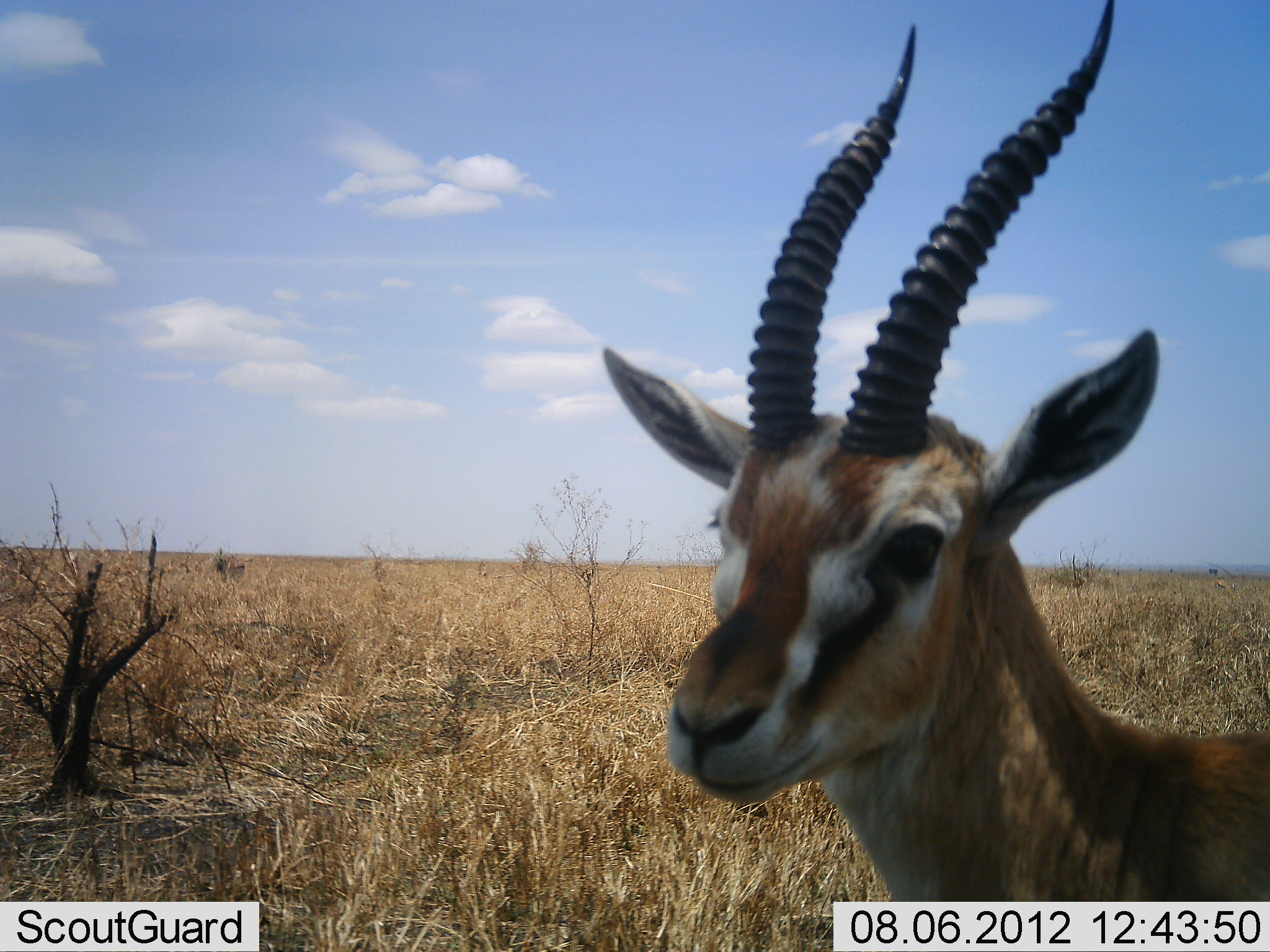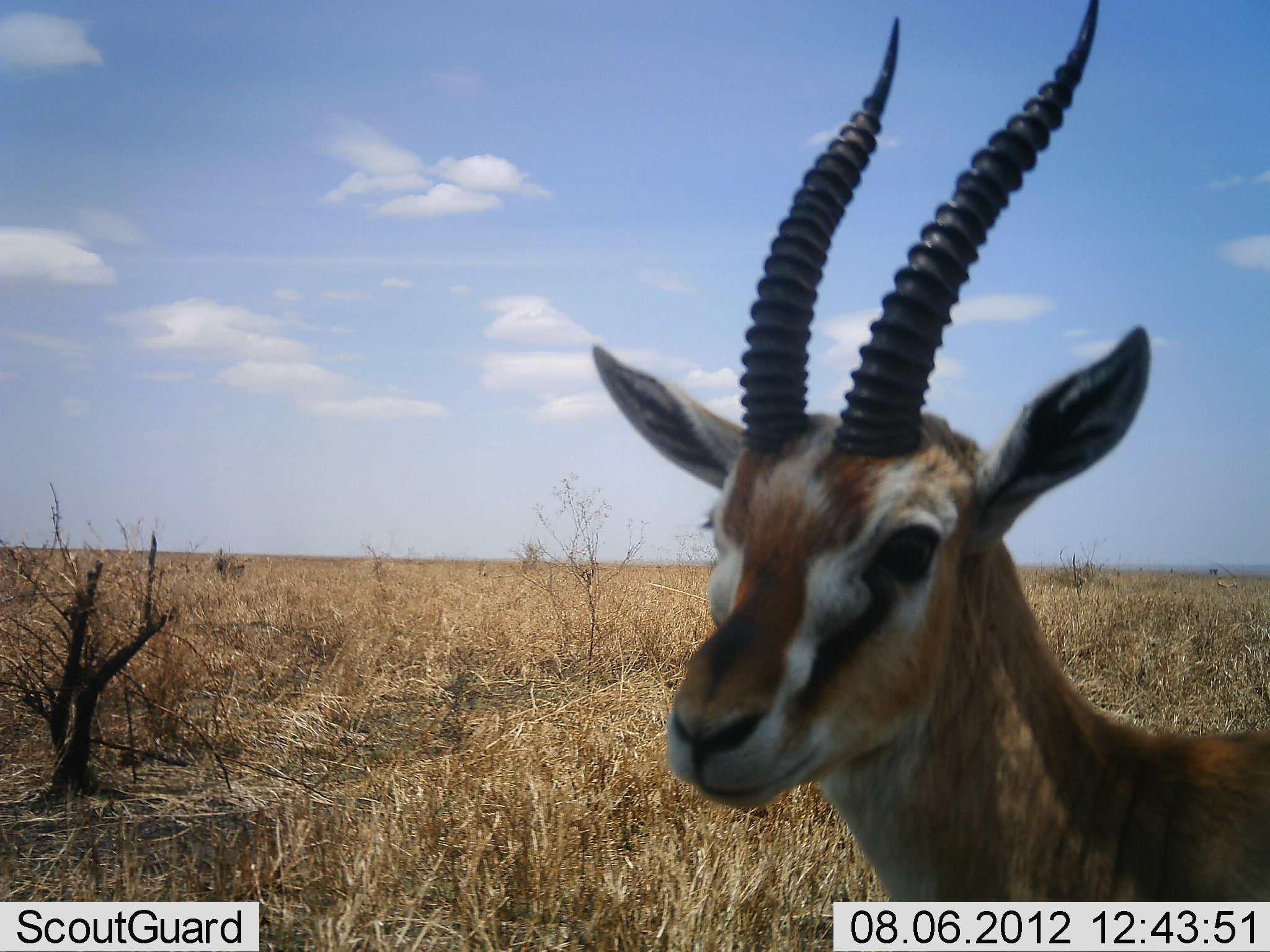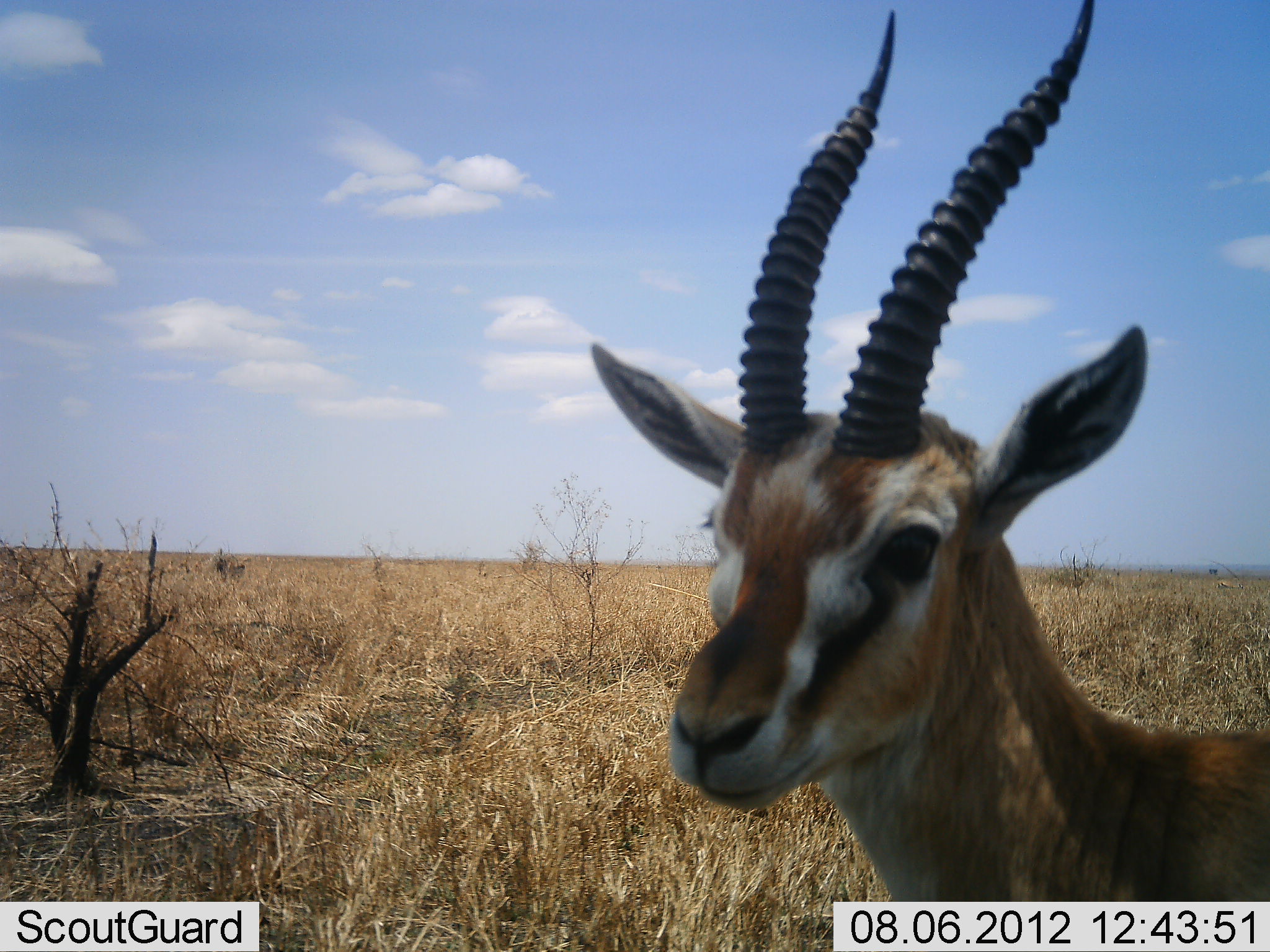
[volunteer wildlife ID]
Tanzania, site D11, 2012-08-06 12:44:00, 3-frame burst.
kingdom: Animalia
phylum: Chordata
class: Mammalia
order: Artiodactyla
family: Bovidae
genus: Eudorcas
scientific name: Eudorcas thomsonii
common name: thomson's gazelle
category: gazellethomsons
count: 1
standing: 90%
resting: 0%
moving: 10%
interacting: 0%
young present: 0%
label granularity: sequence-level